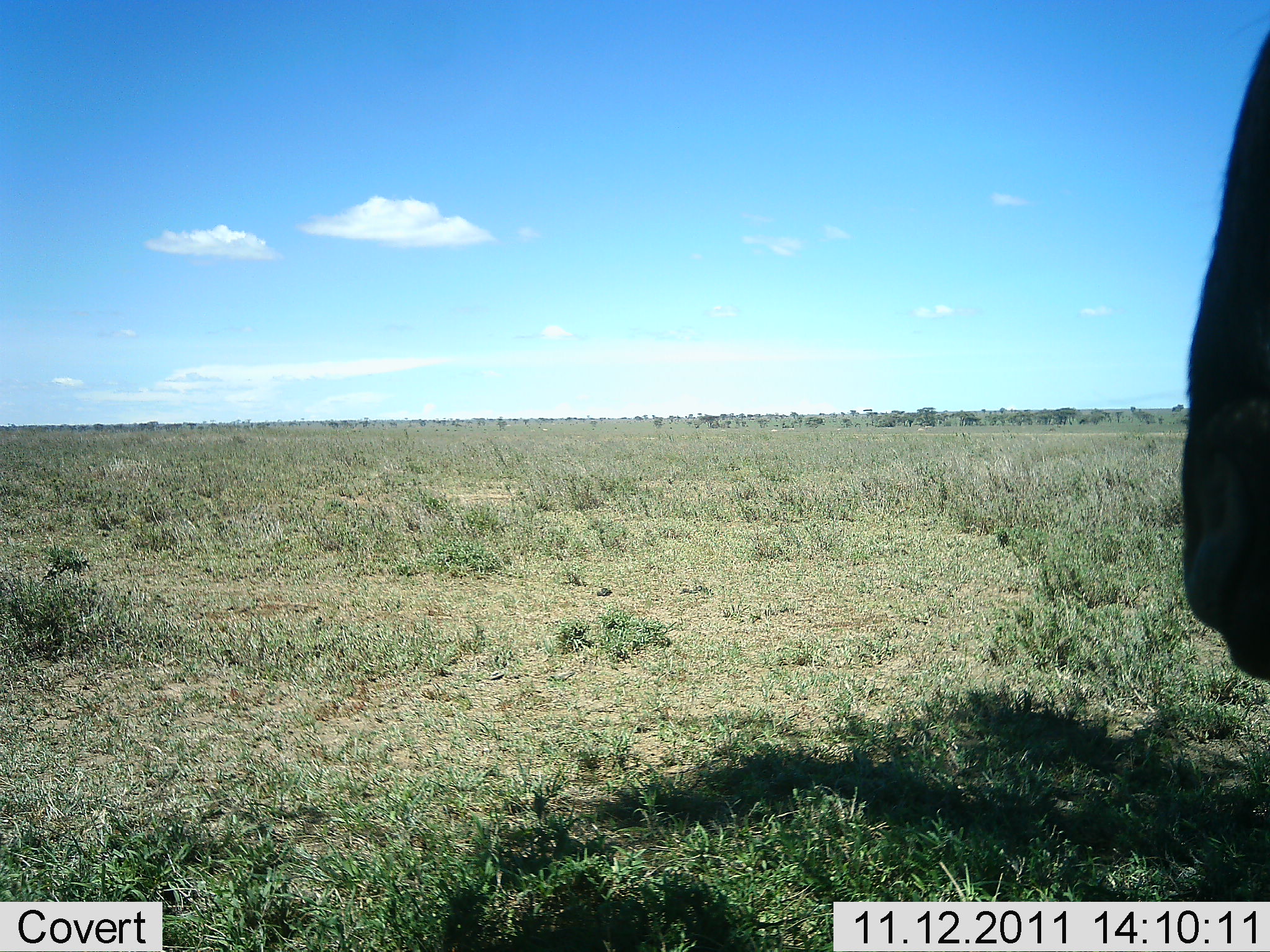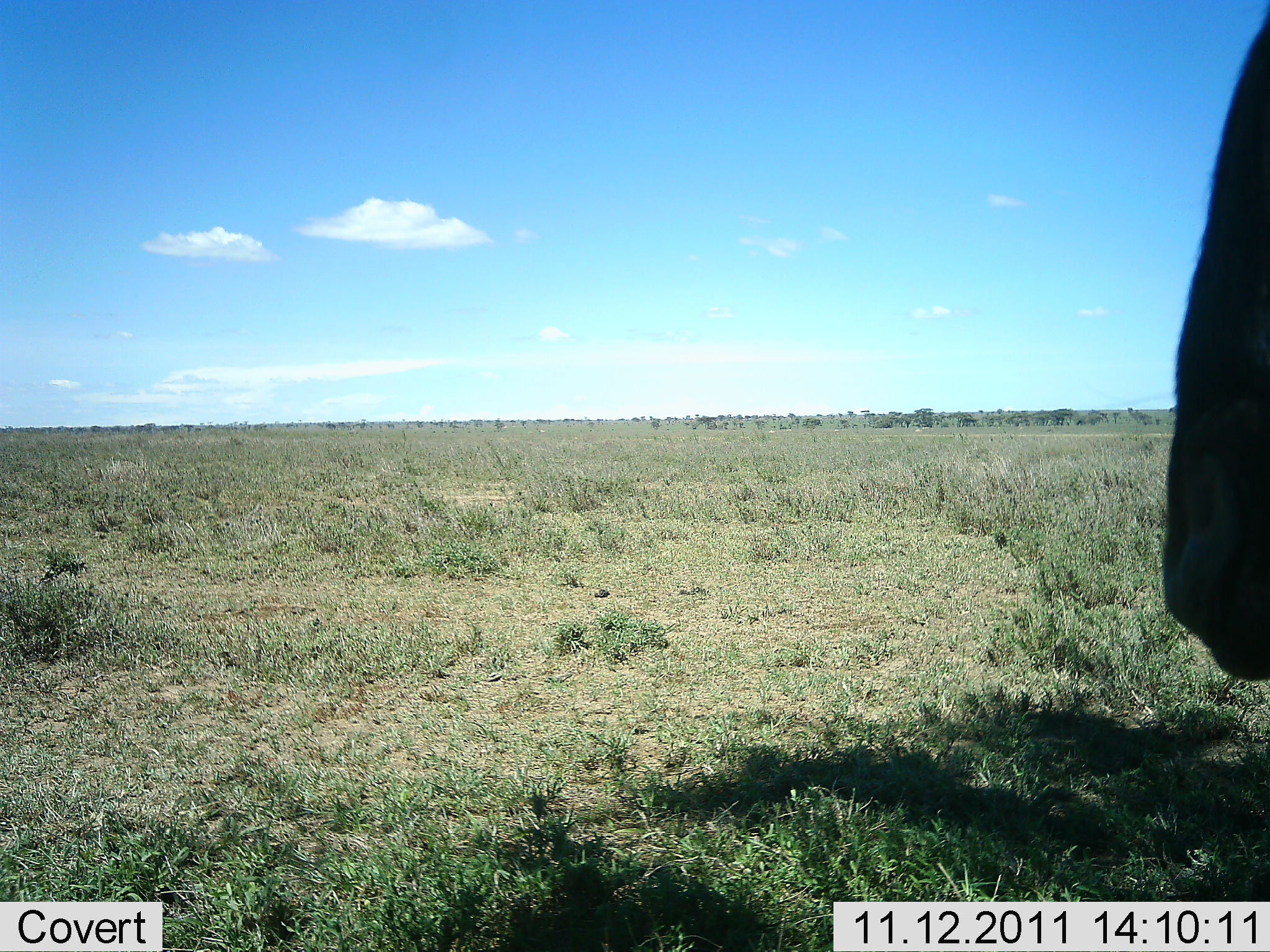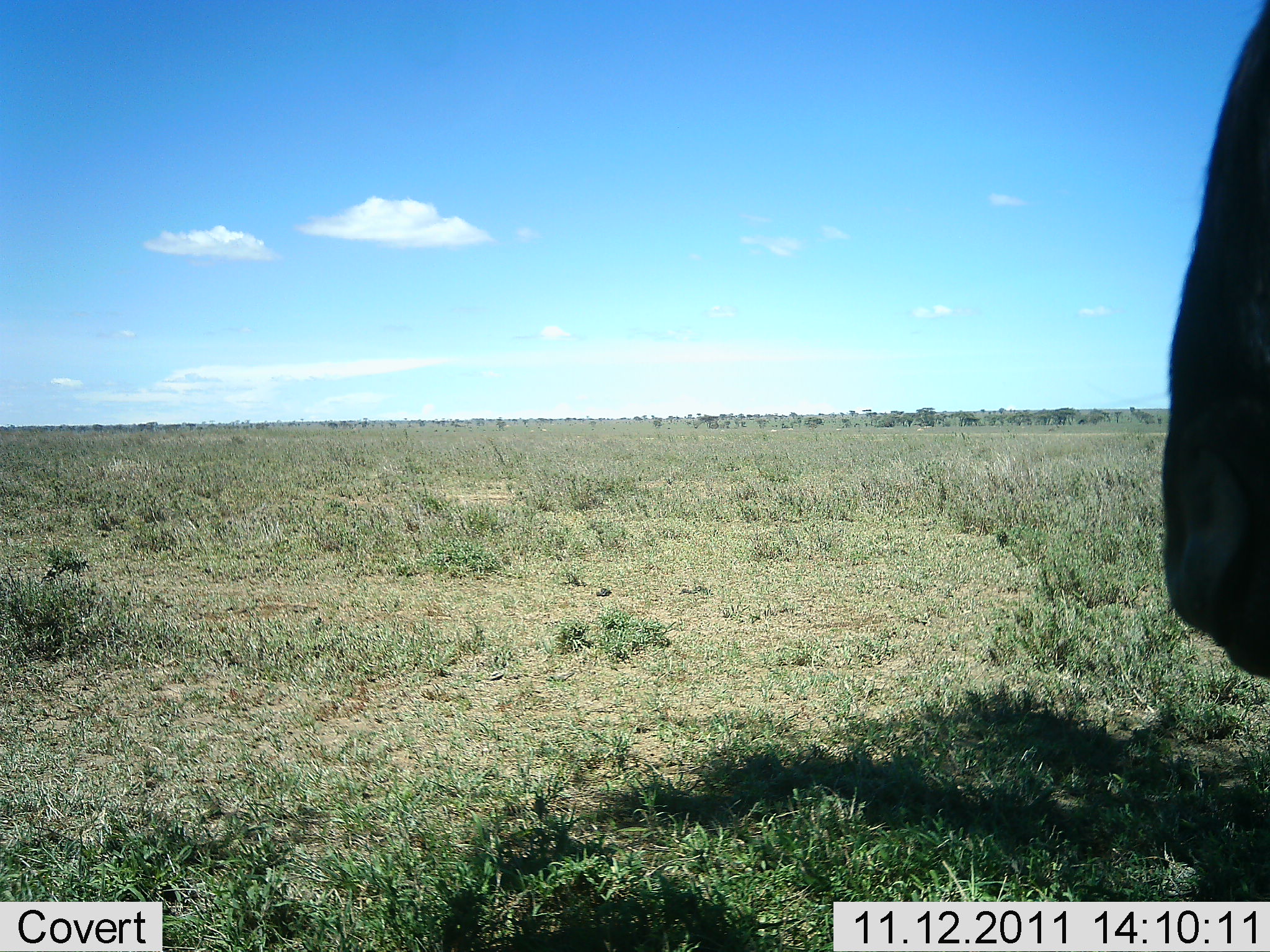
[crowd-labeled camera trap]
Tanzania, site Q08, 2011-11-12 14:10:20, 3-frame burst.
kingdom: Animalia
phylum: Chordata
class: Mammalia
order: Artiodactyla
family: Bovidae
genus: Connochaetes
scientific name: Connochaetes taurinus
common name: blue wildebeest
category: wildebeest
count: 1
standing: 75%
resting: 8%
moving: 8%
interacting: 0%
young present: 0%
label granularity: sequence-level